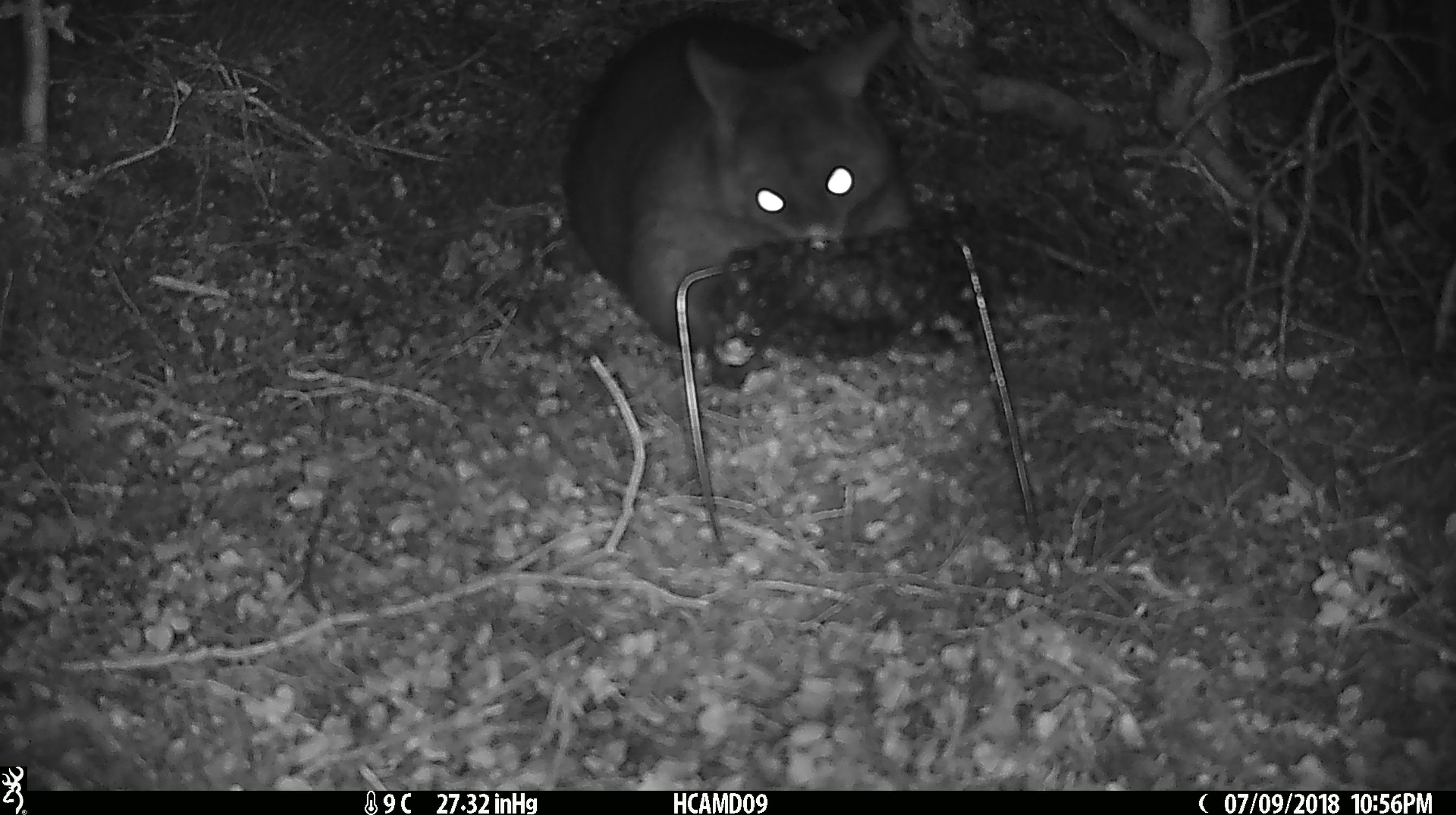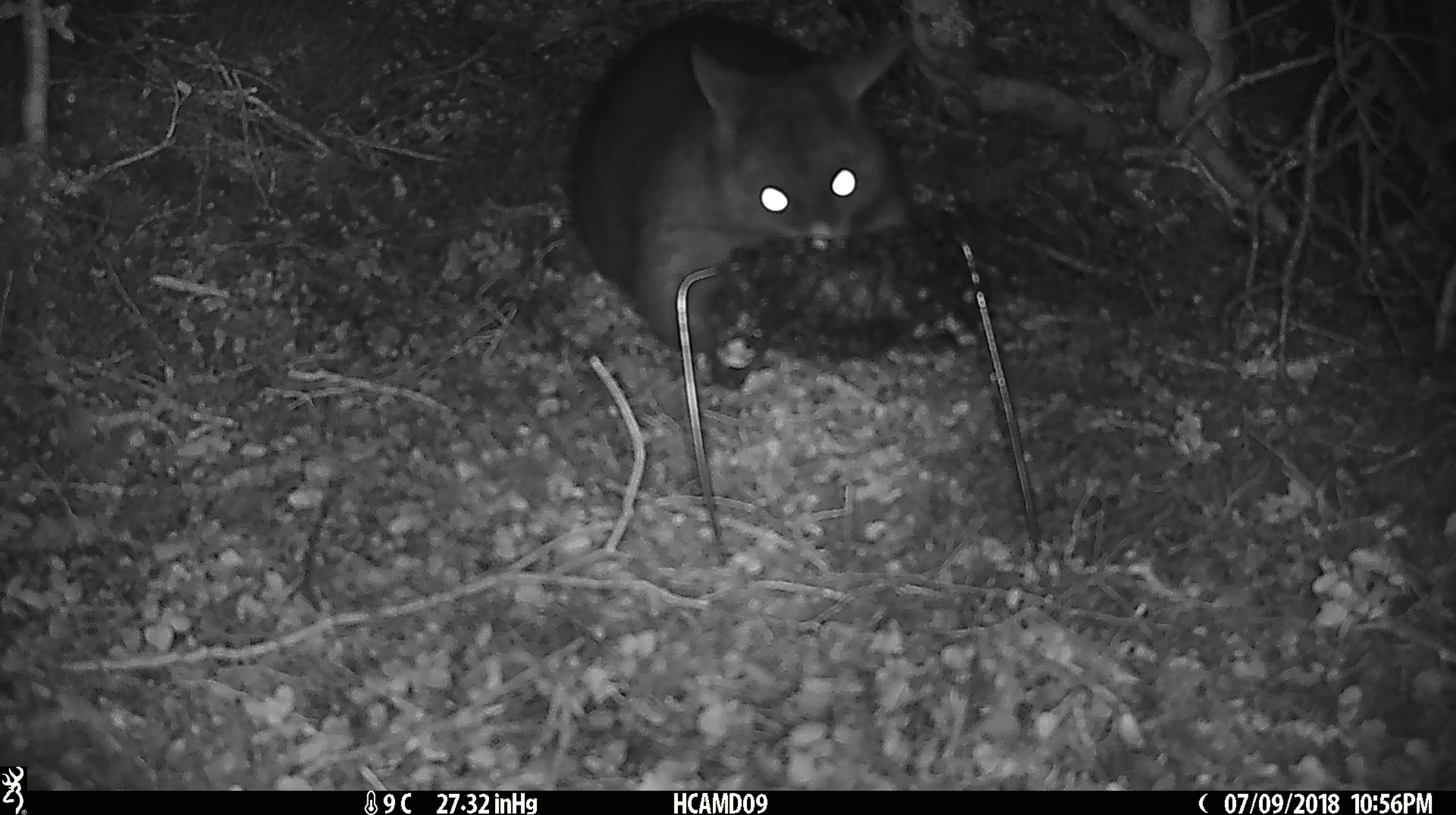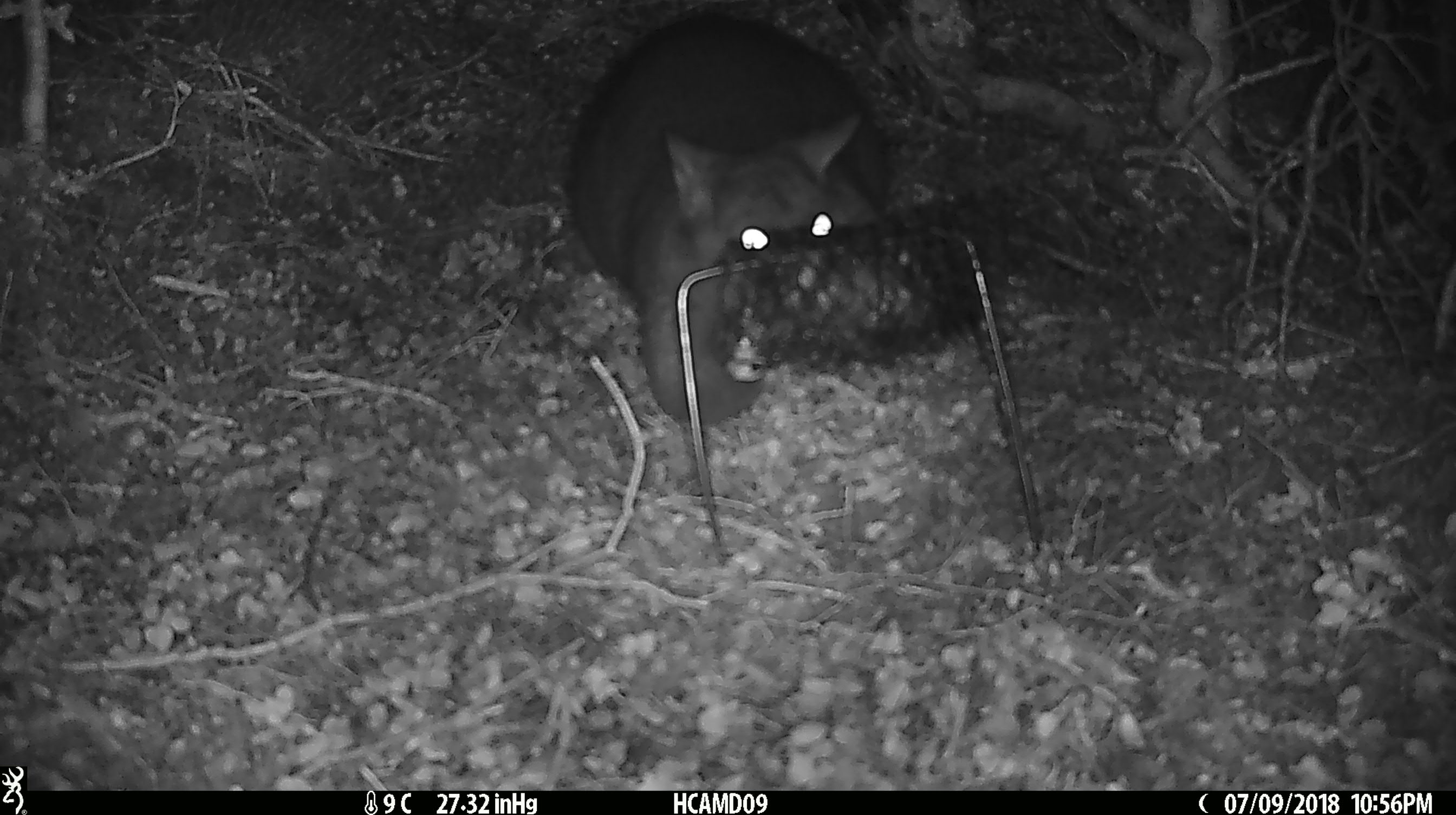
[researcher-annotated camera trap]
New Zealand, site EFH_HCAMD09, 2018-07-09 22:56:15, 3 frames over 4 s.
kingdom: Animalia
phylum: Chordata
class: Mammalia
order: Diprotodontia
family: Phalangeridae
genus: Trichosurus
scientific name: Trichosurus vulpecula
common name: common brushtail possum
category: possum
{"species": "possum (common brushtail possum) (Trichosurus vulpecula)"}